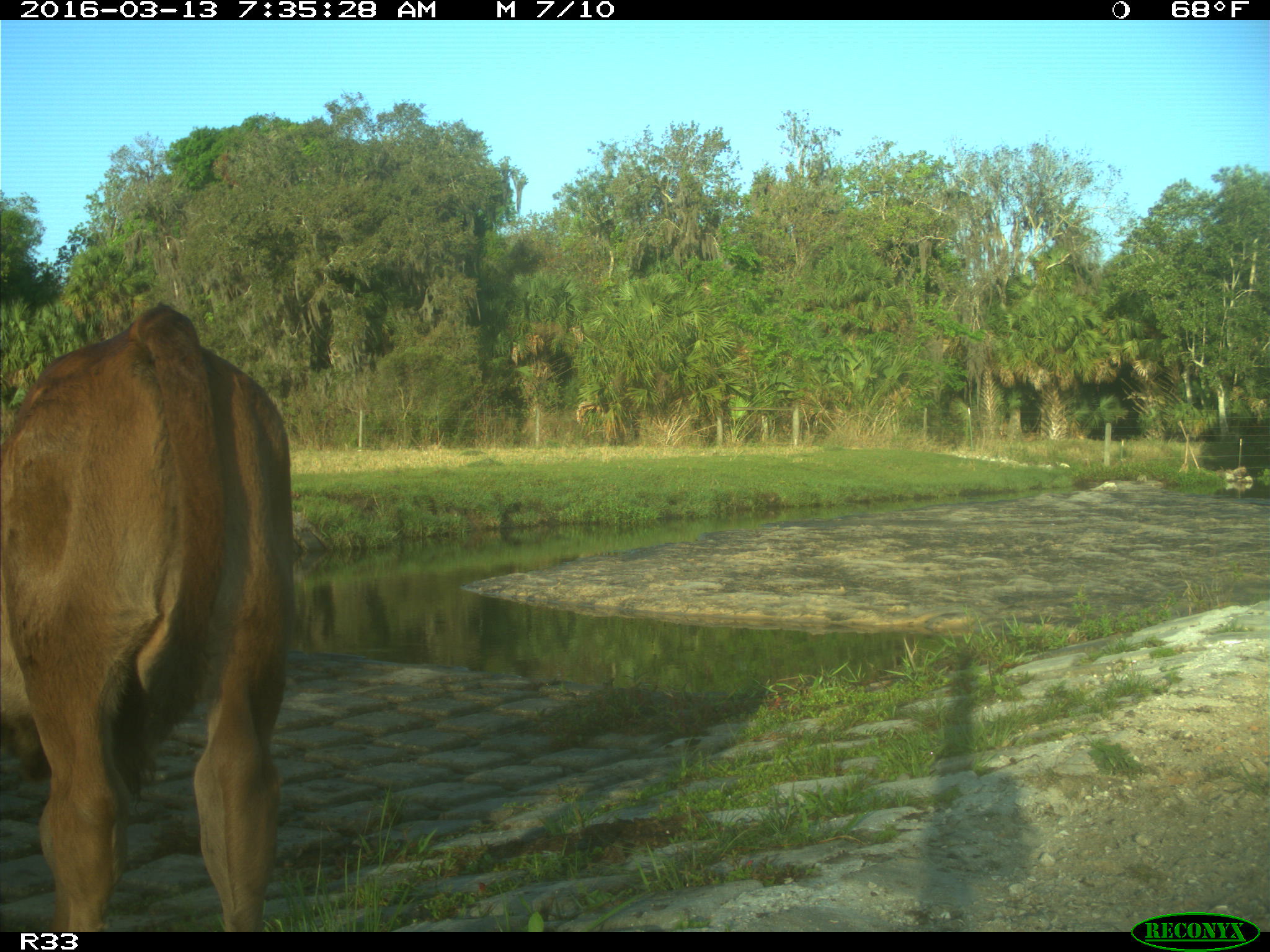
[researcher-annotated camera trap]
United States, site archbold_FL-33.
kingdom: Animalia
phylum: Chordata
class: Mammalia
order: Artiodactyla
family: Bovidae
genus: Bos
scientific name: Bos taurus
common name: domestic cow